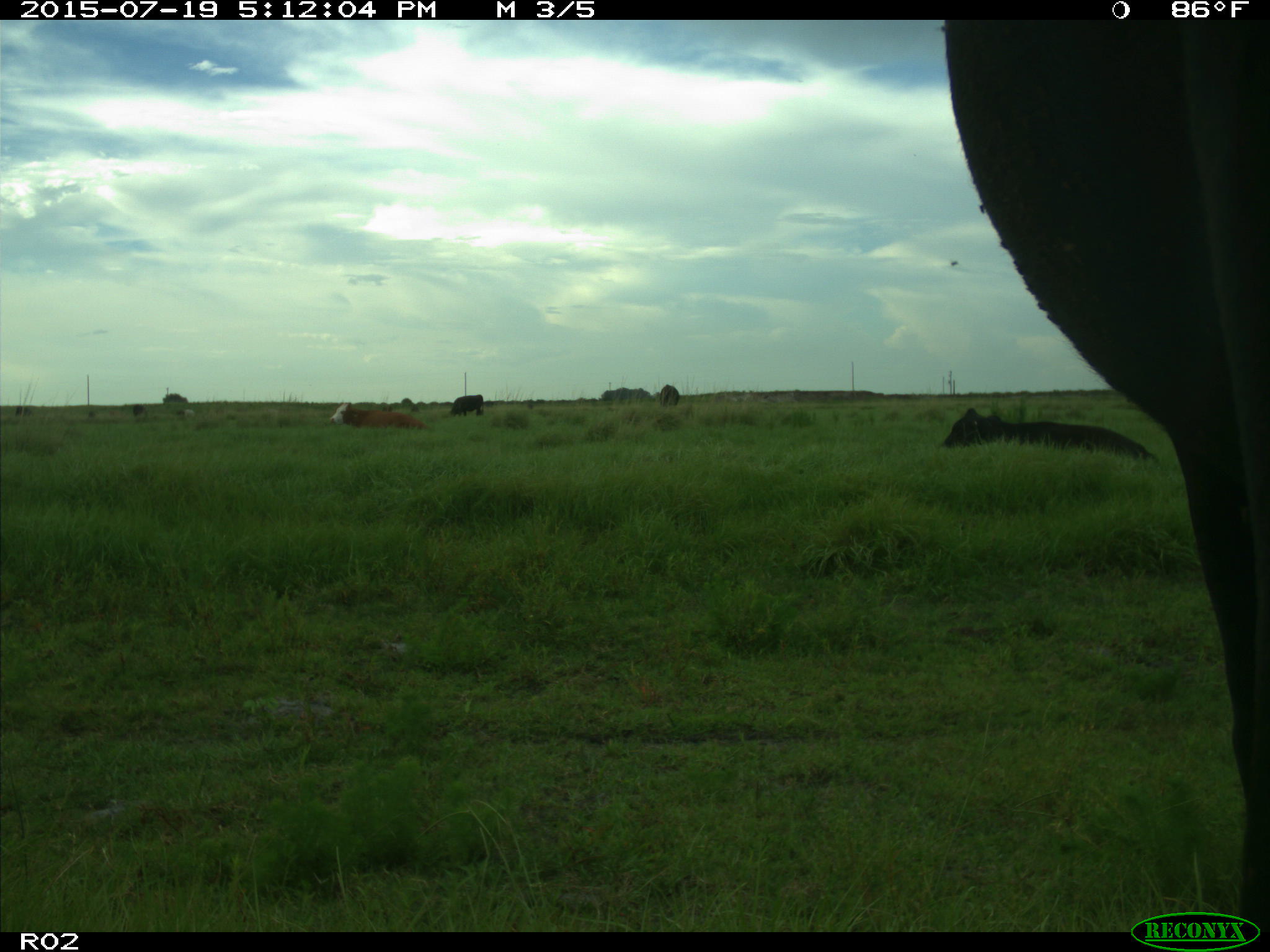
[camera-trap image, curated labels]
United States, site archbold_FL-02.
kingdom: Animalia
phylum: Chordata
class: Mammalia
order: Artiodactyla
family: Bovidae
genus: Bos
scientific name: Bos taurus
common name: domestic cow